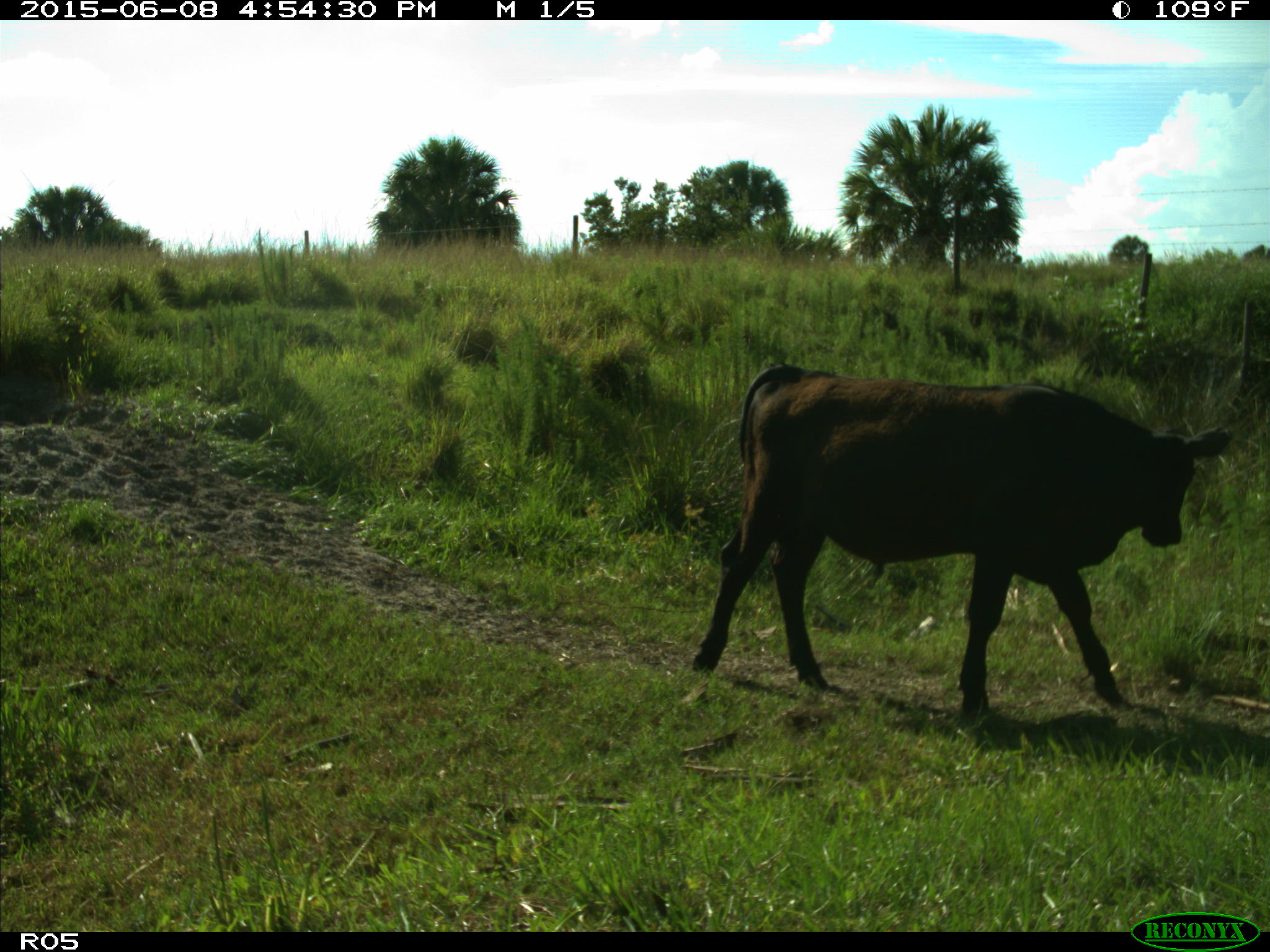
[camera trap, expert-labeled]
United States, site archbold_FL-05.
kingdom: Animalia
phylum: Chordata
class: Mammalia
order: Artiodactyla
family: Bovidae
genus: Bos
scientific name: Bos taurus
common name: domestic cow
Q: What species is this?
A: Bos taurus (domestic cow).